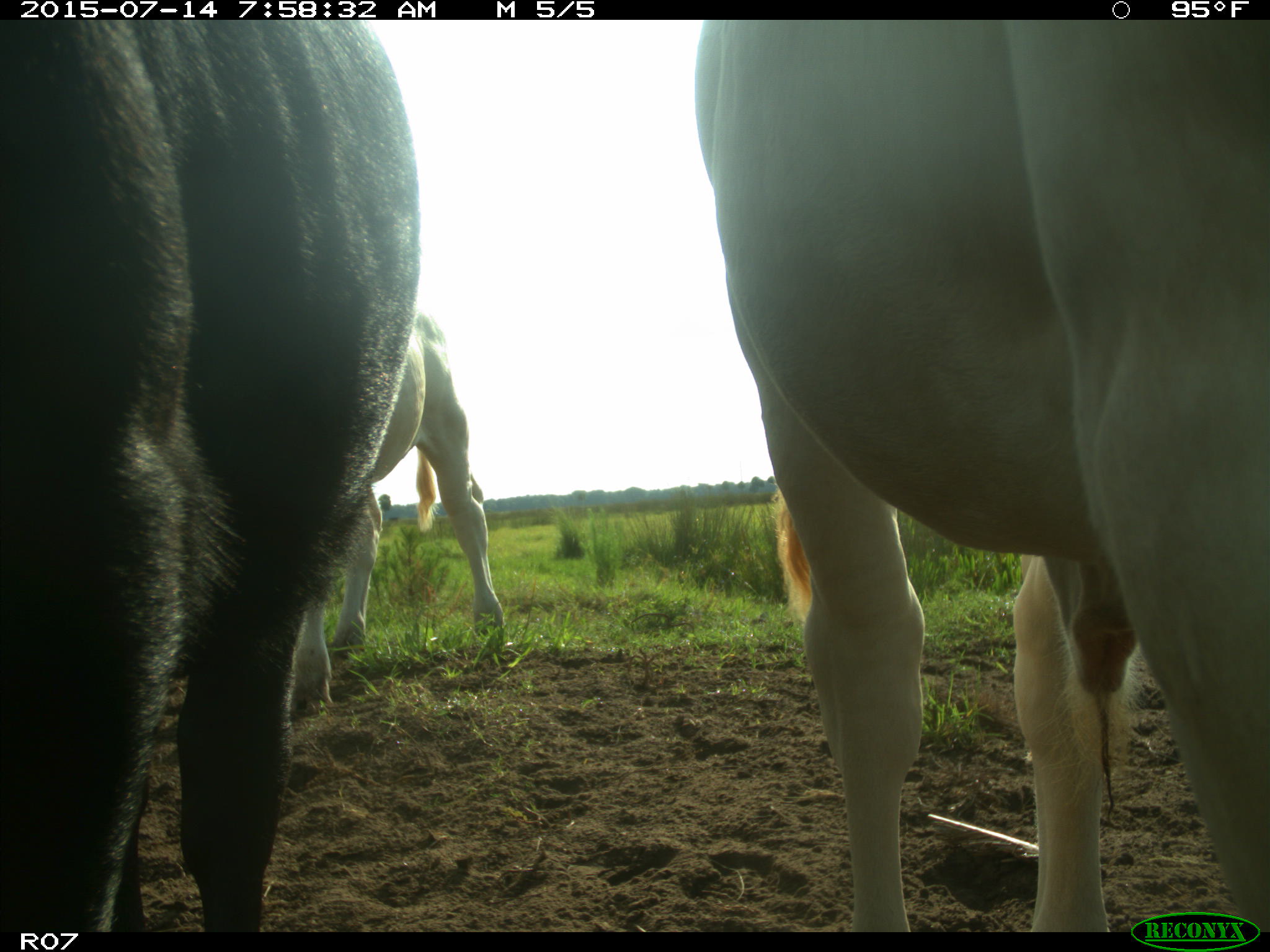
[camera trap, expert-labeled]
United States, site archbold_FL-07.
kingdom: Animalia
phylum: Chordata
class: Mammalia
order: Artiodactyla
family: Bovidae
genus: Bos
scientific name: Bos taurus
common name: domestic cow